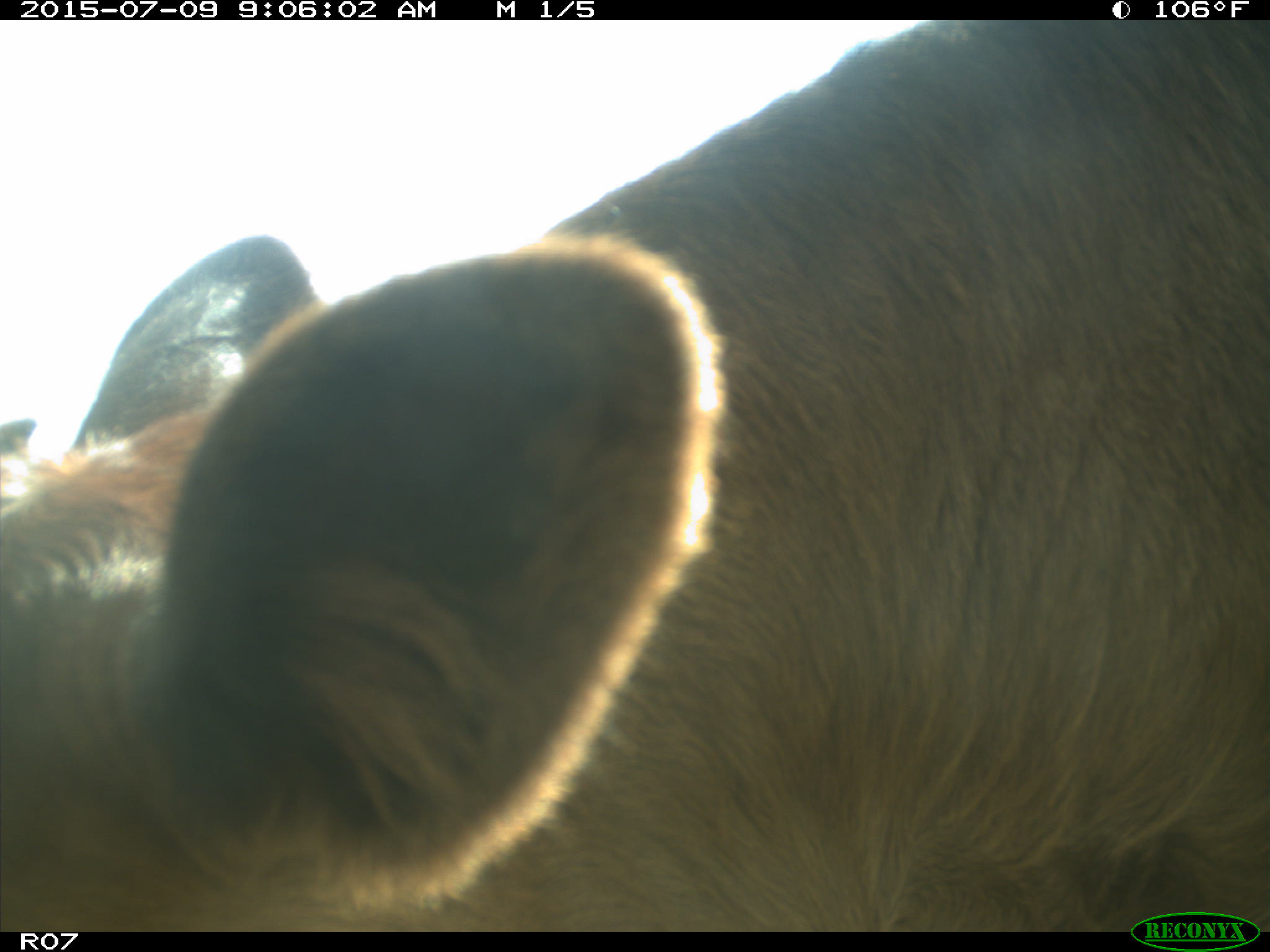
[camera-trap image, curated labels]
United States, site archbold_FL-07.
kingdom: Animalia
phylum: Chordata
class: Mammalia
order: Artiodactyla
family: Bovidae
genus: Bos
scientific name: Bos taurus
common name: domestic cow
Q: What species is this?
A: Bos taurus (domestic cow).